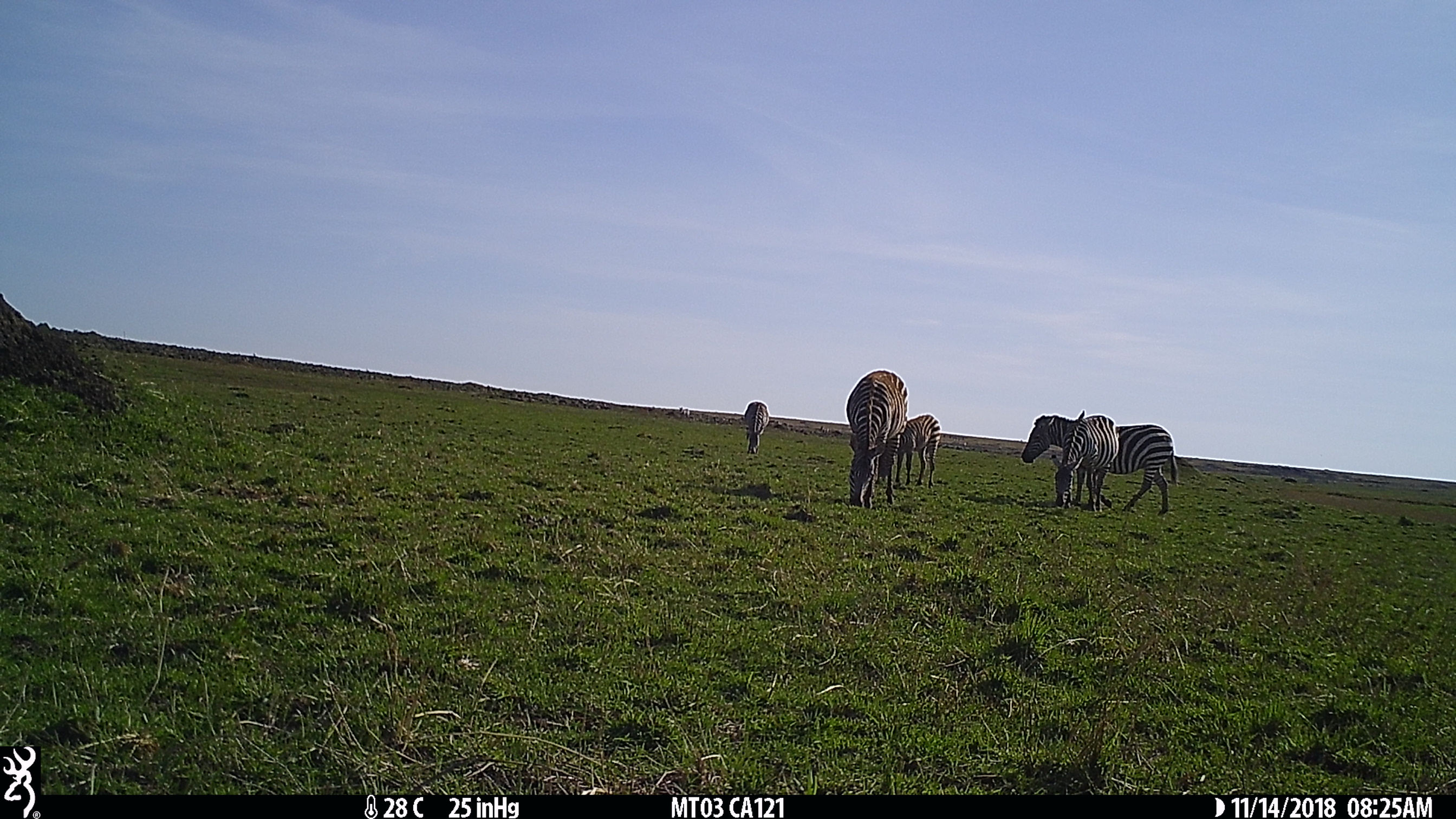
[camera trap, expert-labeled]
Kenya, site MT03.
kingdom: Animalia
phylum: Chordata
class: Mammalia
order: Perissodactyla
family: Equidae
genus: Equus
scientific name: Equus quagga burchellii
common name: burchell's zebra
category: zebra